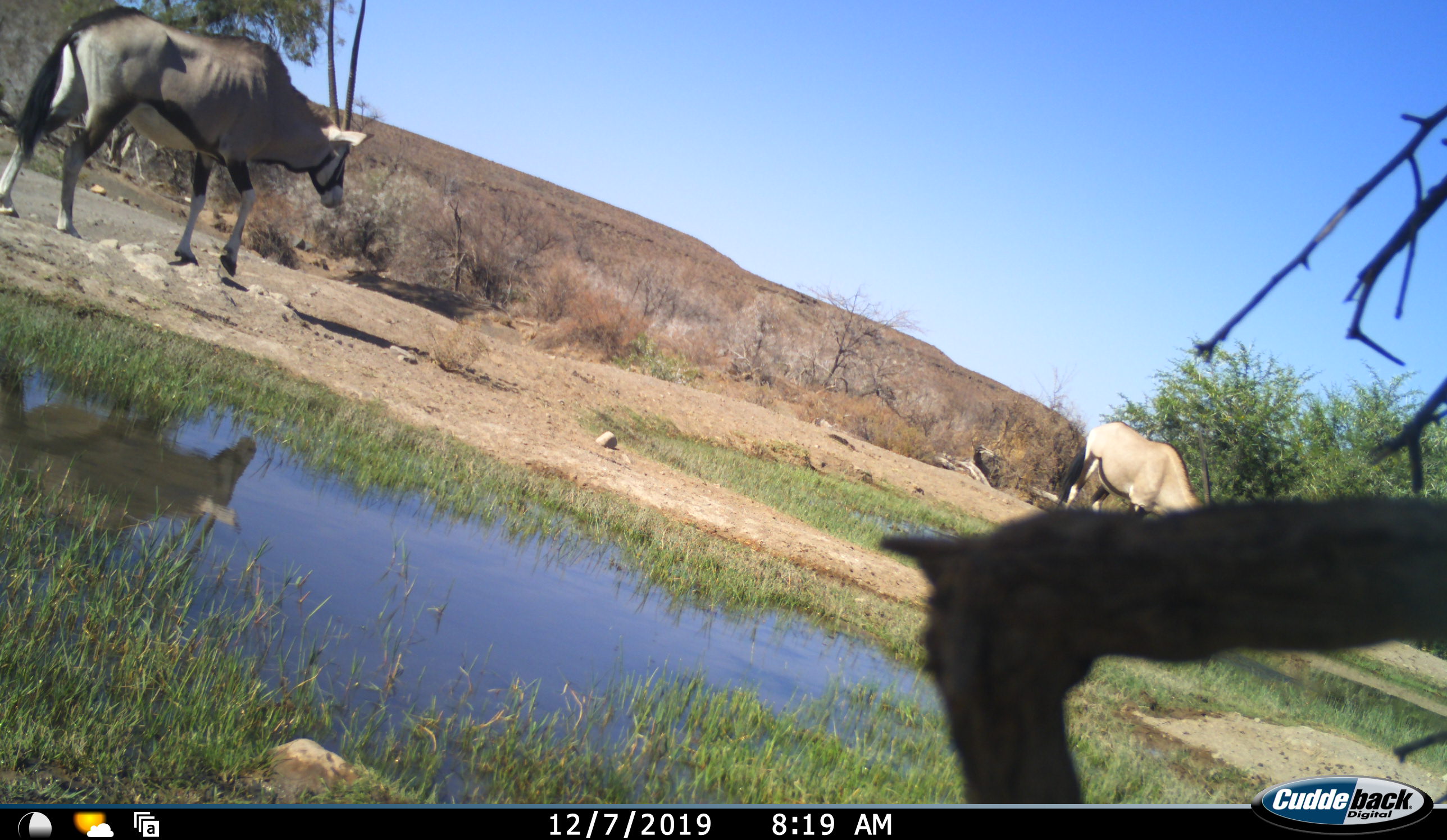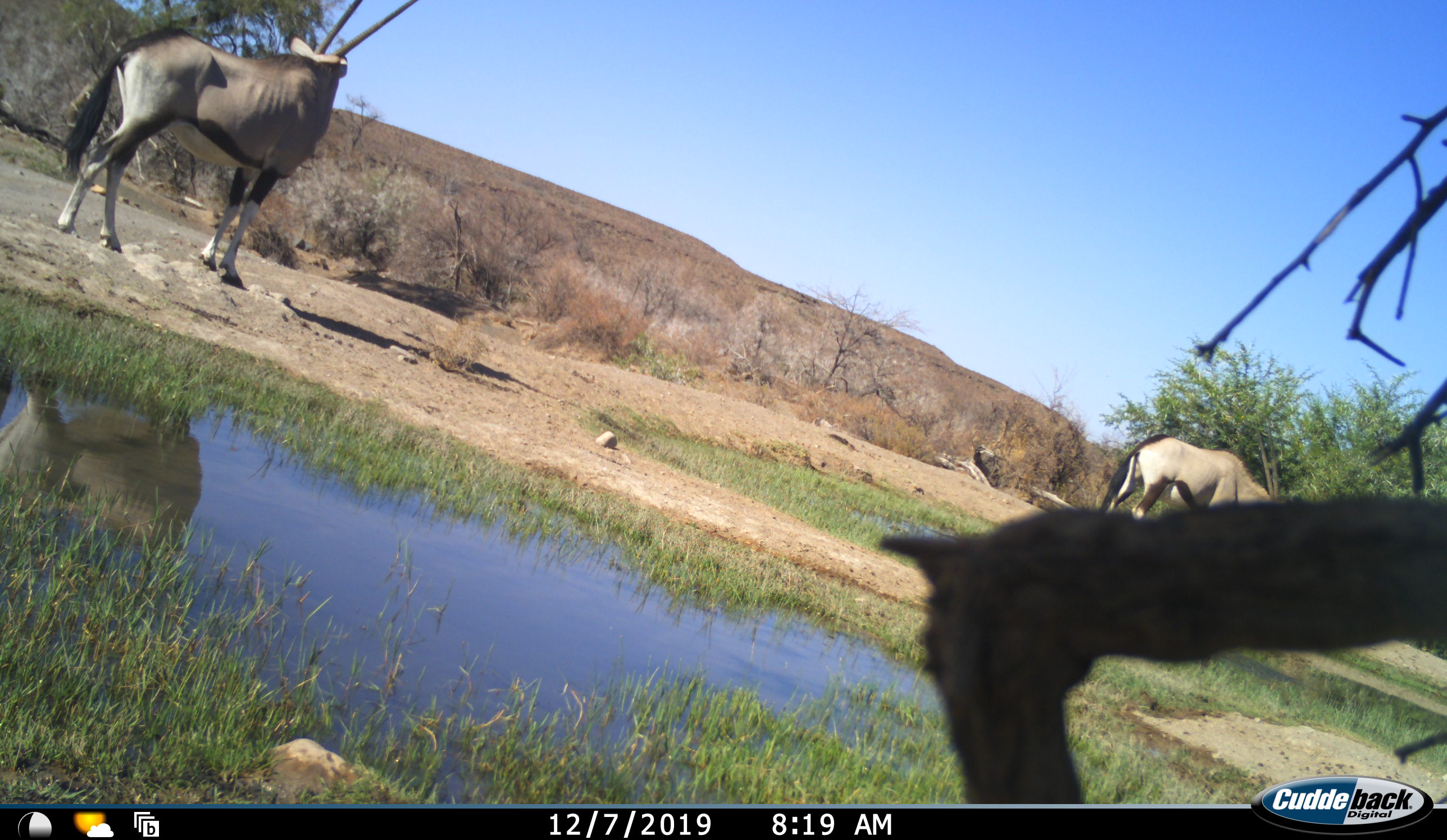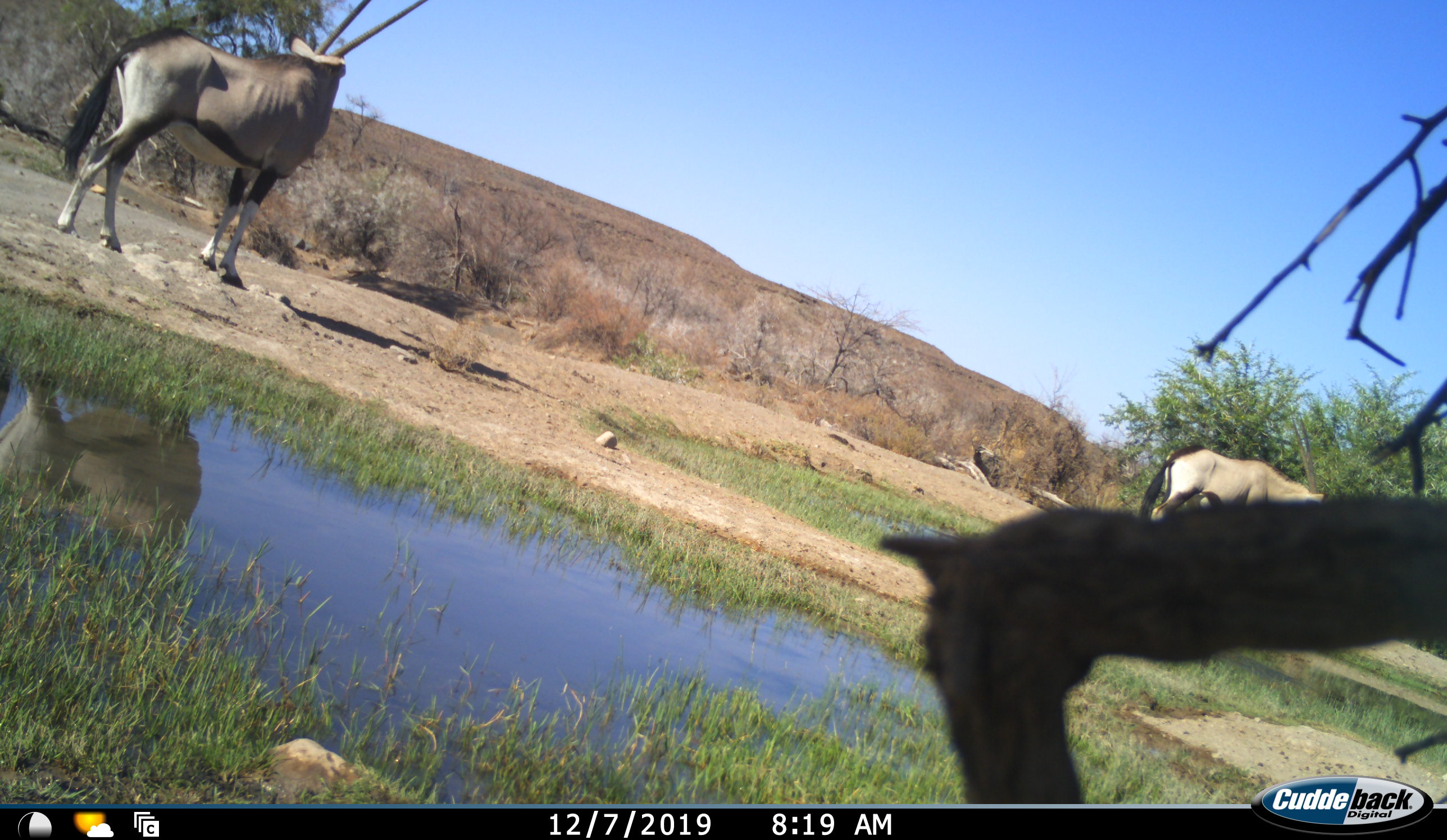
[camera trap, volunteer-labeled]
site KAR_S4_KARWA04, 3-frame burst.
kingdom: Animalia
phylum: Chordata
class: Mammalia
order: Artiodactyla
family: Bovidae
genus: Oryx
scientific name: Oryx gazella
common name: gemsbok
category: oryx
Oryx (gemsbok) (Oryx gazella), count 2. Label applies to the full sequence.